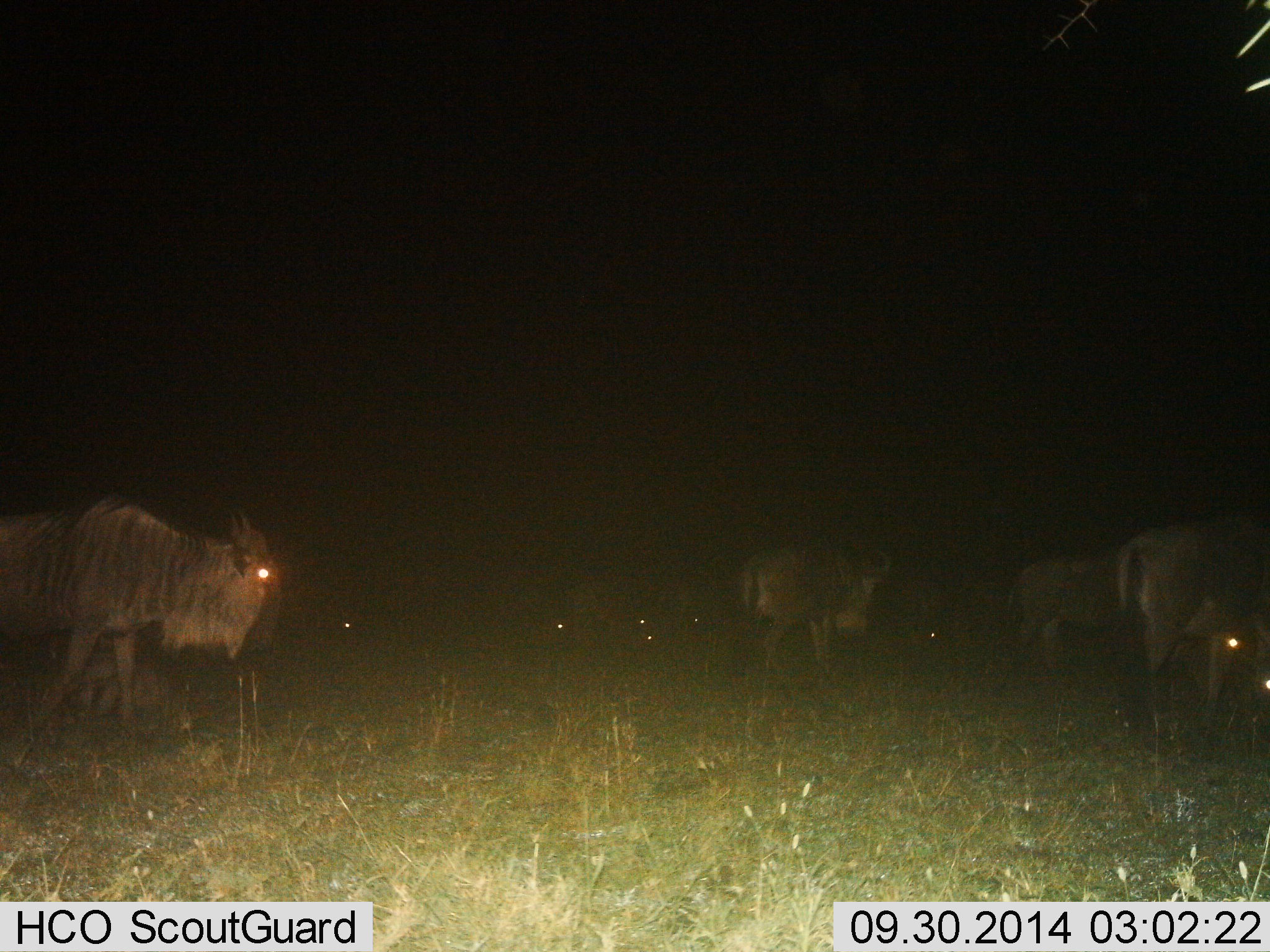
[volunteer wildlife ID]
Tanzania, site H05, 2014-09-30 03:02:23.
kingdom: Animalia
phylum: Chordata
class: Mammalia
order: Artiodactyla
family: Bovidae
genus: Connochaetes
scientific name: Connochaetes taurinus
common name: blue wildebeest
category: wildebeest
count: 4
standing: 80%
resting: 10%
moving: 50%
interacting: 0%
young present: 0%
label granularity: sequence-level